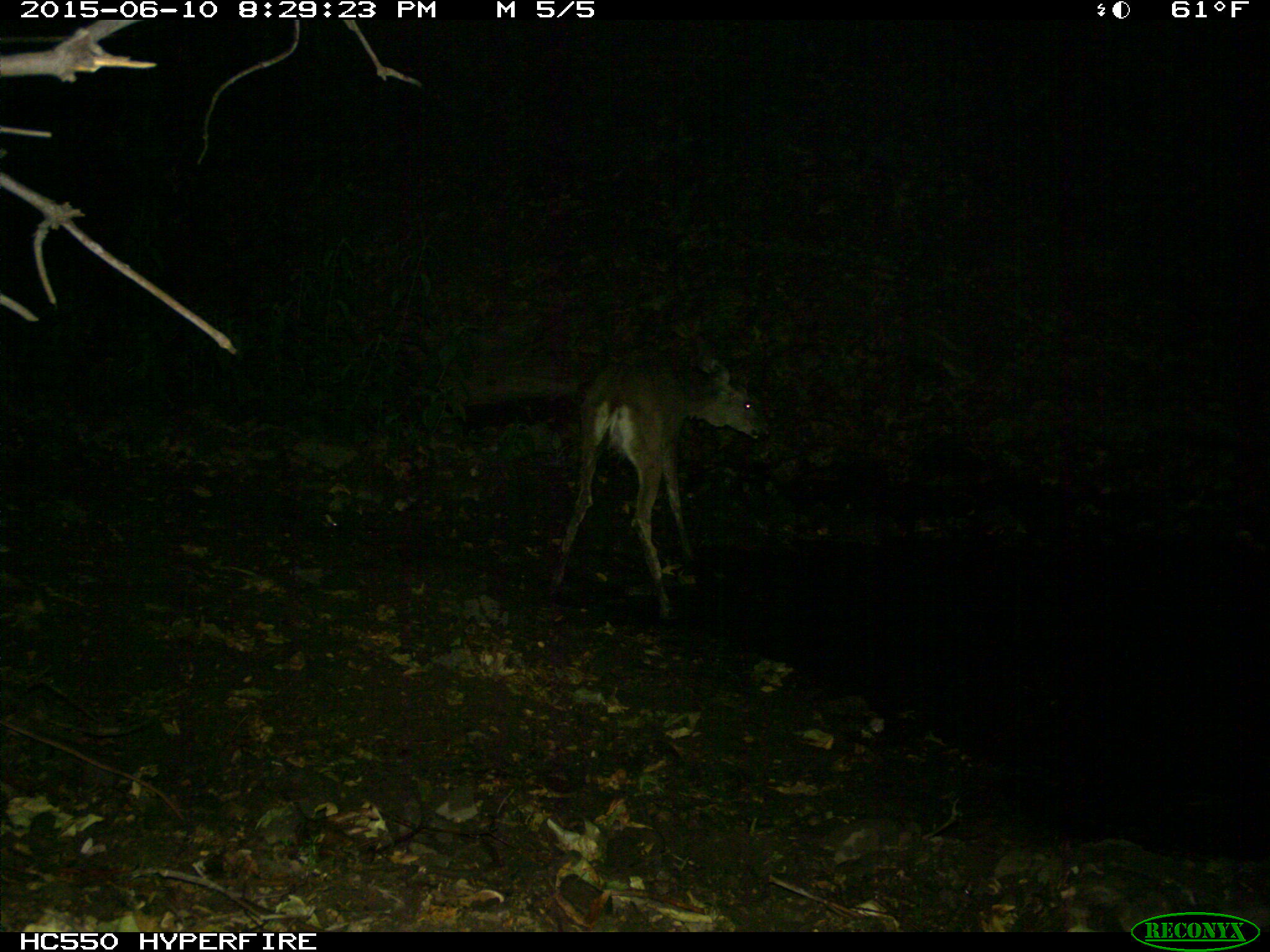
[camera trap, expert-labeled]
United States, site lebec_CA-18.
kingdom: Animalia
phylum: Chordata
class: Mammalia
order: Artiodactyla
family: Cervidae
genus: Odocoileus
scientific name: Odocoileus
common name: deer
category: unidentified deer